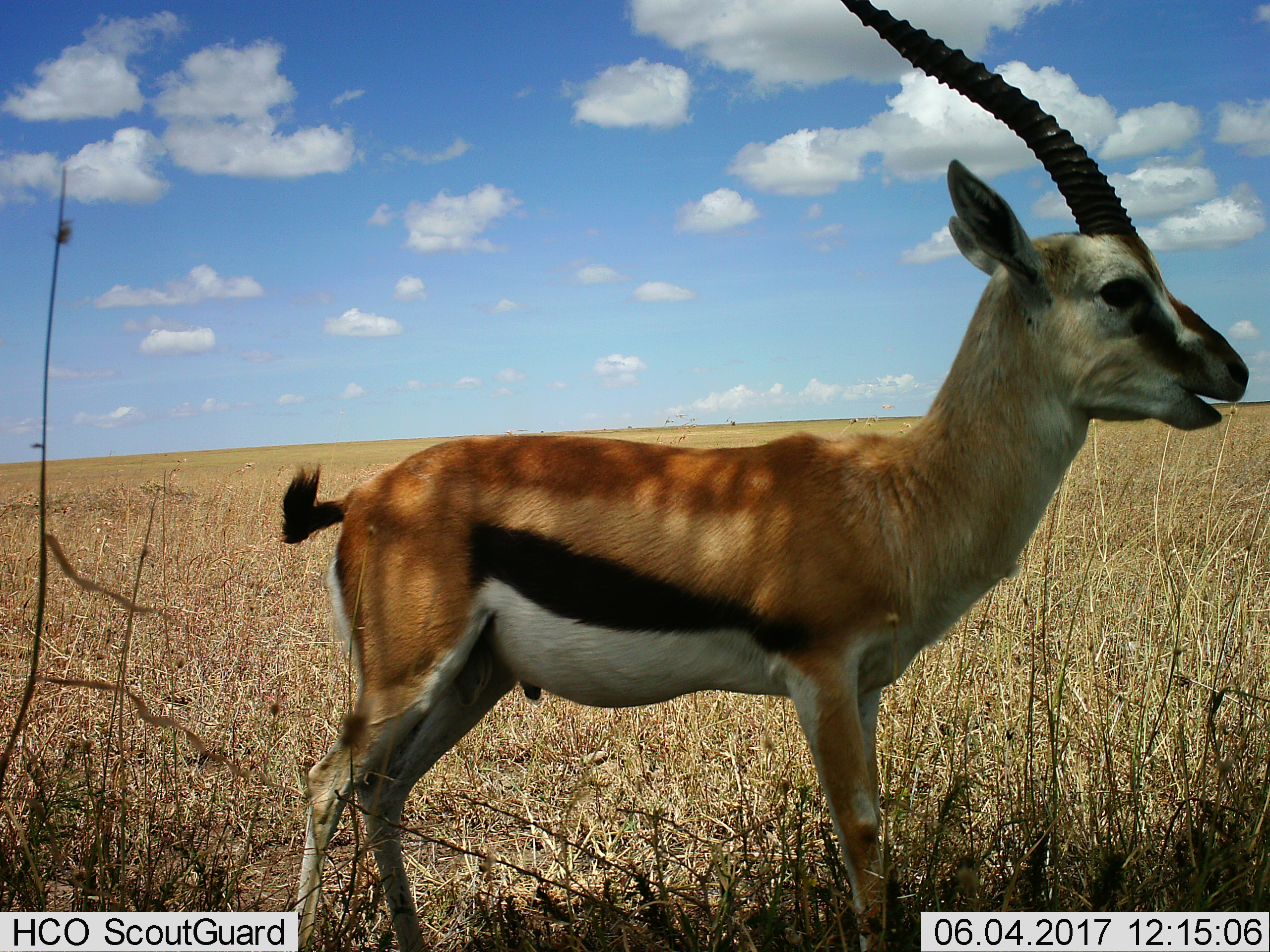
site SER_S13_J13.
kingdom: Animalia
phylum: Chordata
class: Mammalia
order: Artiodactyla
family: Bovidae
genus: Eudorcas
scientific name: Eudorcas thomsonii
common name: thomson's gazelle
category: gazellethomsons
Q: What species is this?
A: Gazellethomsons (thomson's gazelle) (Eudorcas thomsonii).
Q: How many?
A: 1.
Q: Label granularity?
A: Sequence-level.